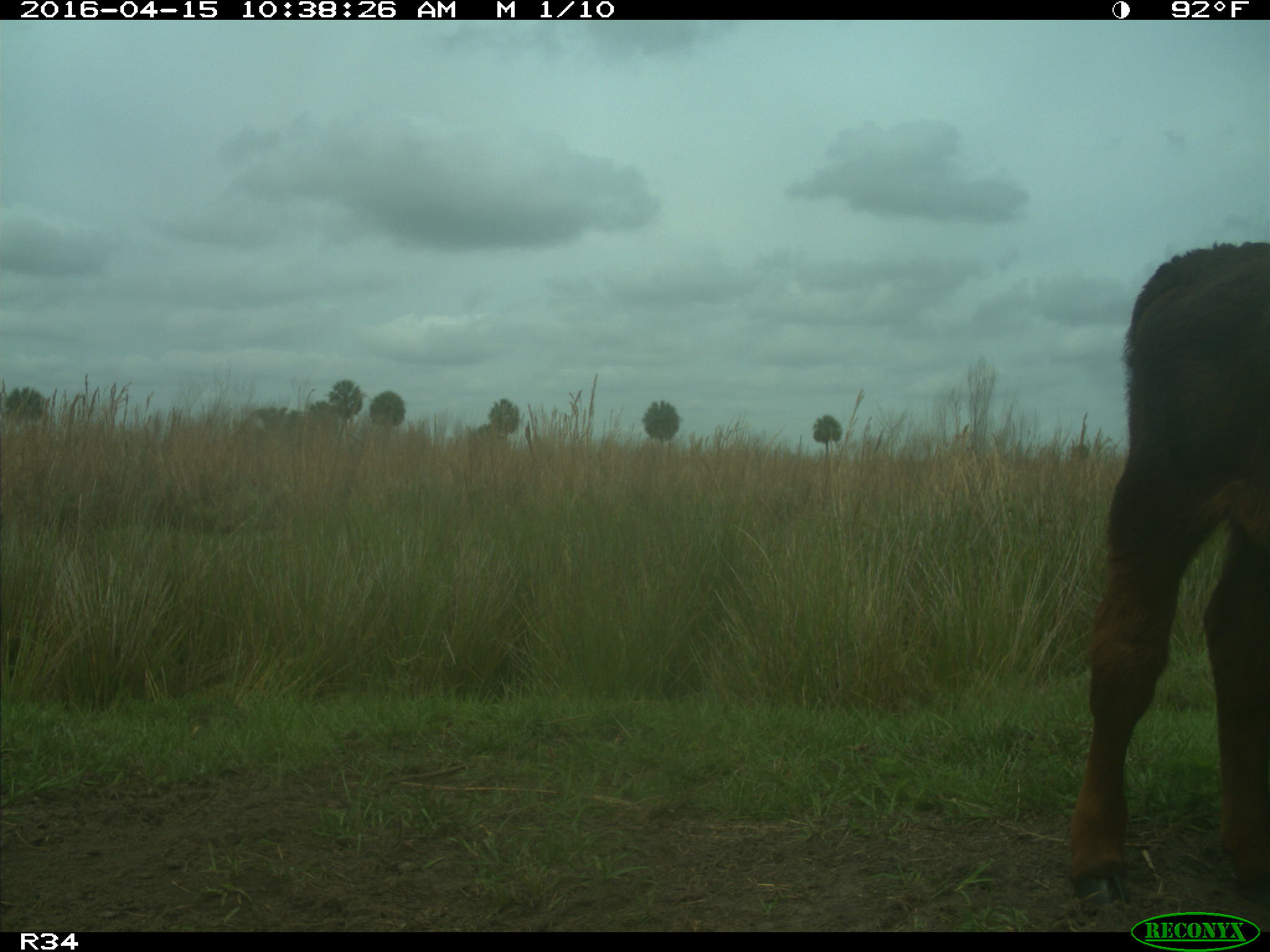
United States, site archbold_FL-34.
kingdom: Animalia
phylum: Chordata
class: Mammalia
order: Artiodactyla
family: Bovidae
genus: Bos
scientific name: Bos taurus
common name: domestic cow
Bos taurus (domestic cow).